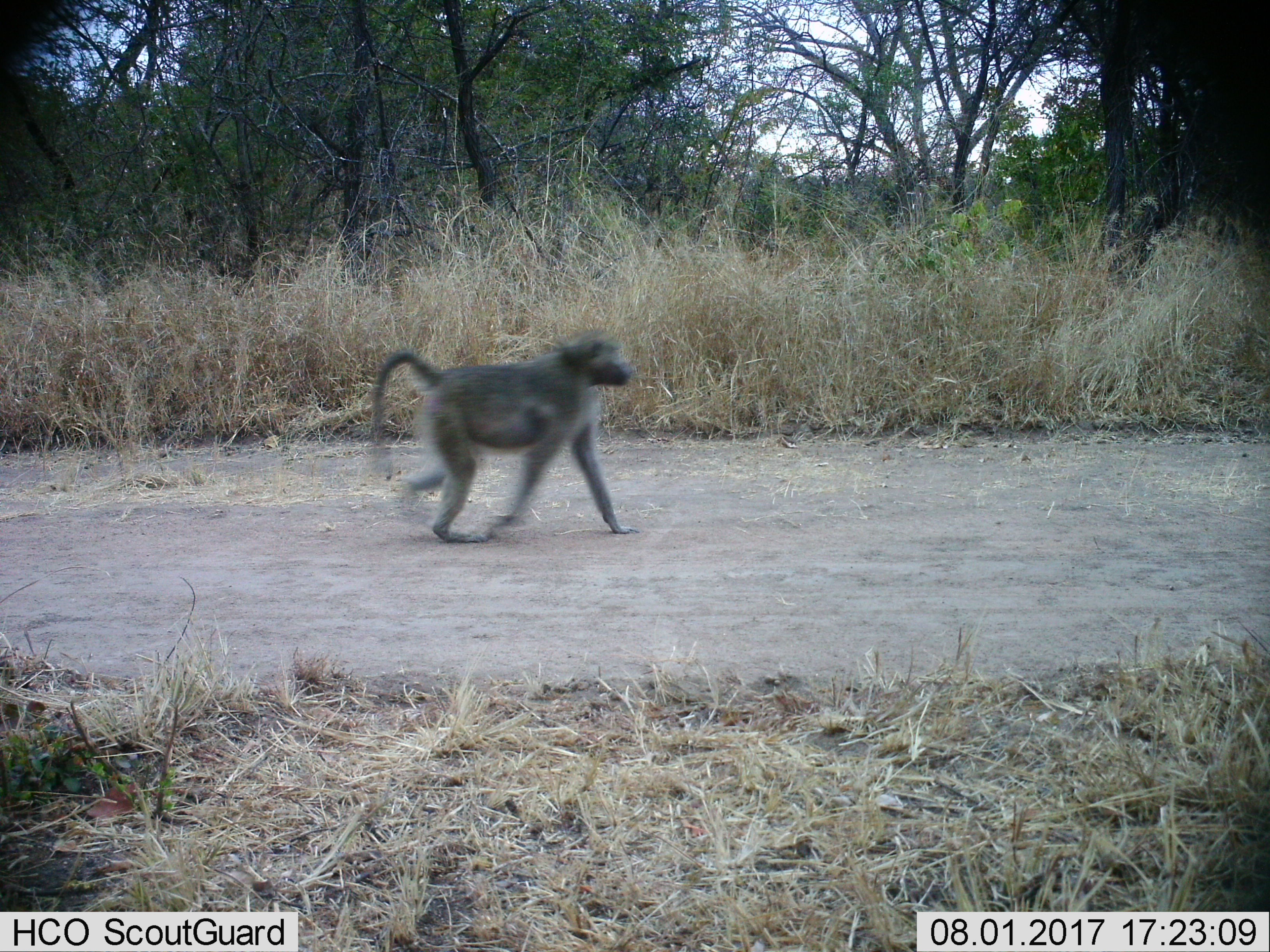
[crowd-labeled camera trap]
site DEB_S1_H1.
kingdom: Animalia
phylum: Chordata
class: Mammalia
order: Primates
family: Cercopithecidae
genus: Papio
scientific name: Papio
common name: baboon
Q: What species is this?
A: Baboon (Papio).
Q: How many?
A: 1.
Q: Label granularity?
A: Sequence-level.